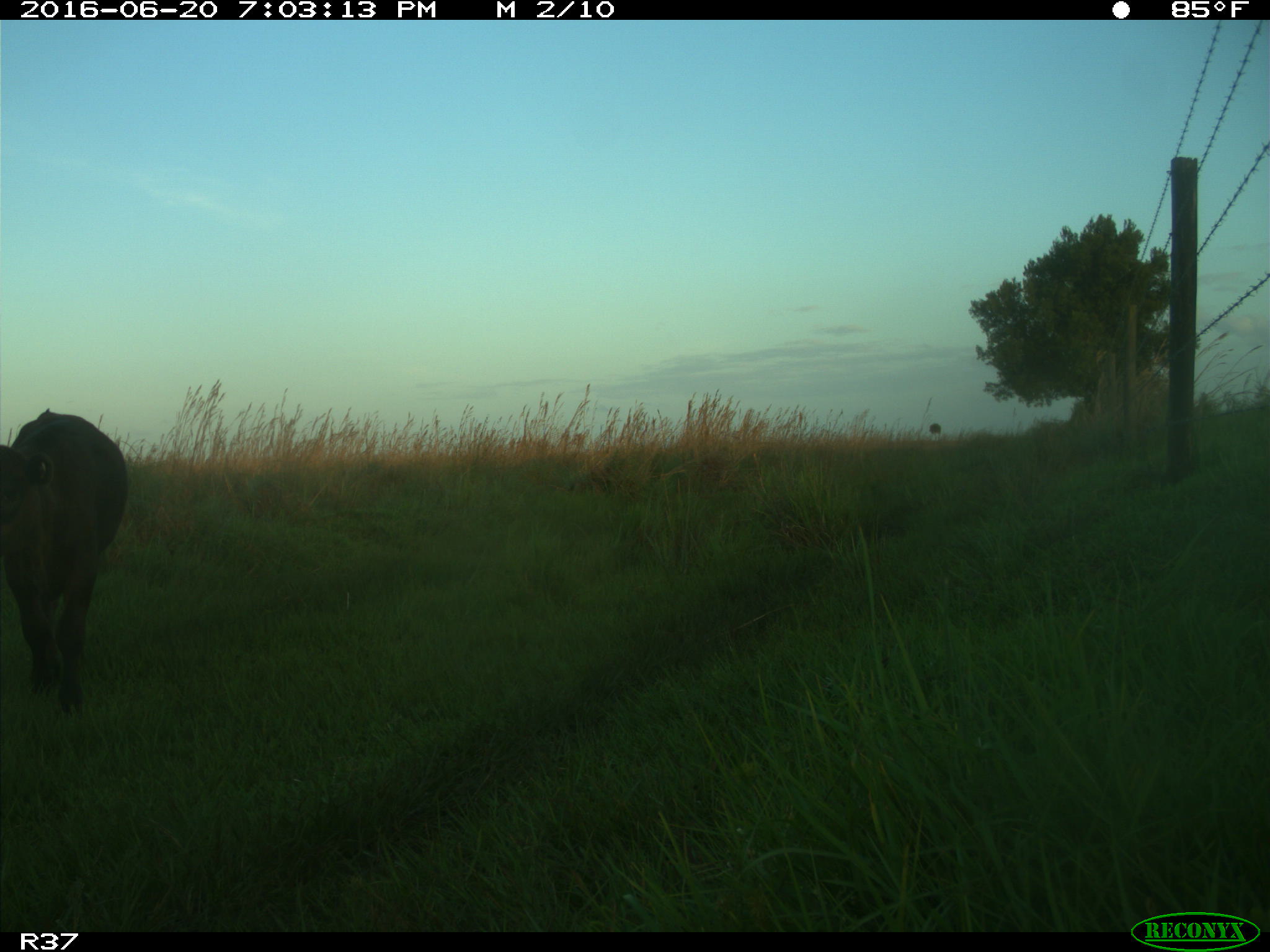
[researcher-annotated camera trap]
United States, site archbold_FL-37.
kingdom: Animalia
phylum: Chordata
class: Mammalia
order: Artiodactyla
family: Bovidae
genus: Bos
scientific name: Bos taurus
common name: domestic cow